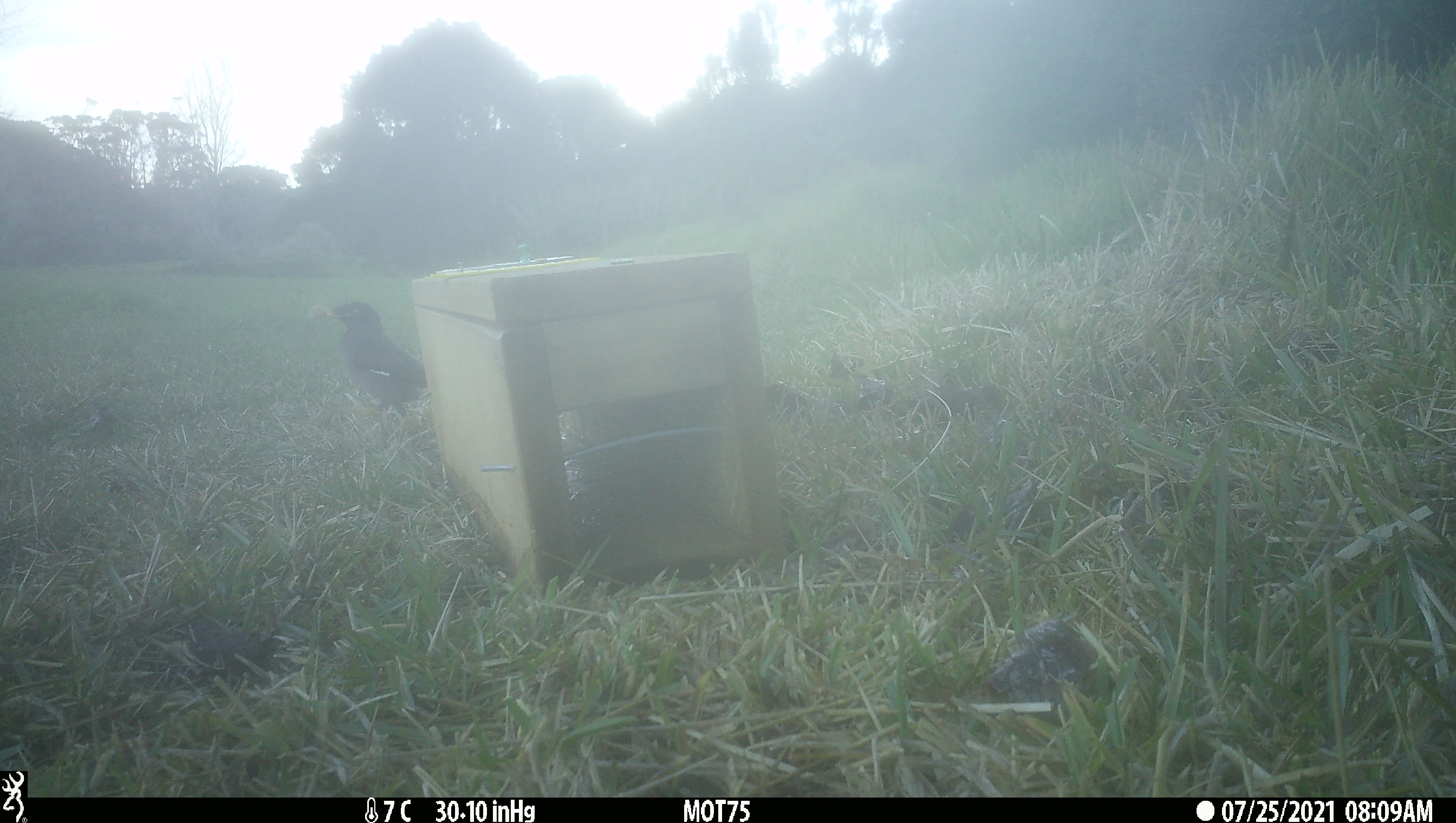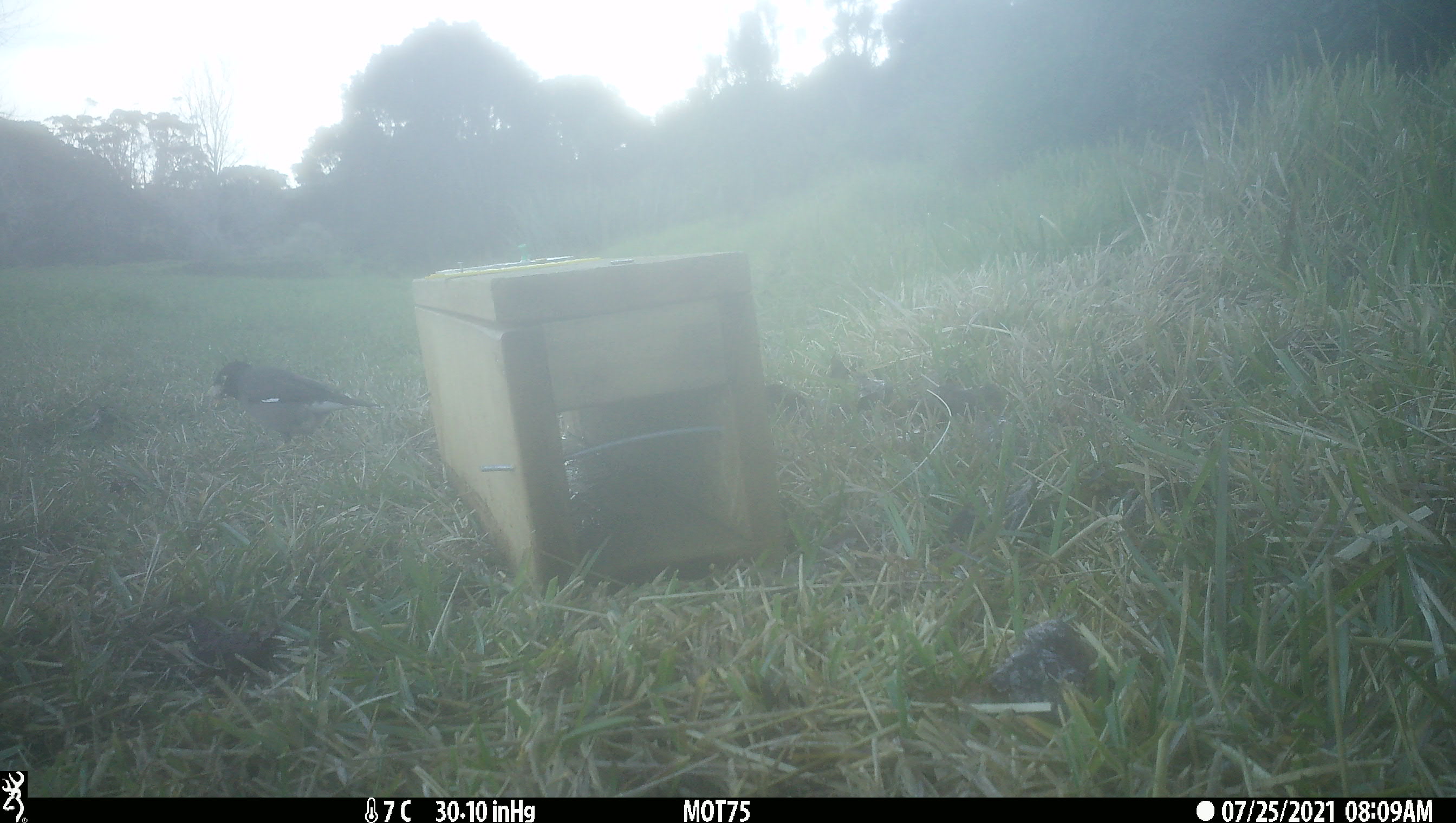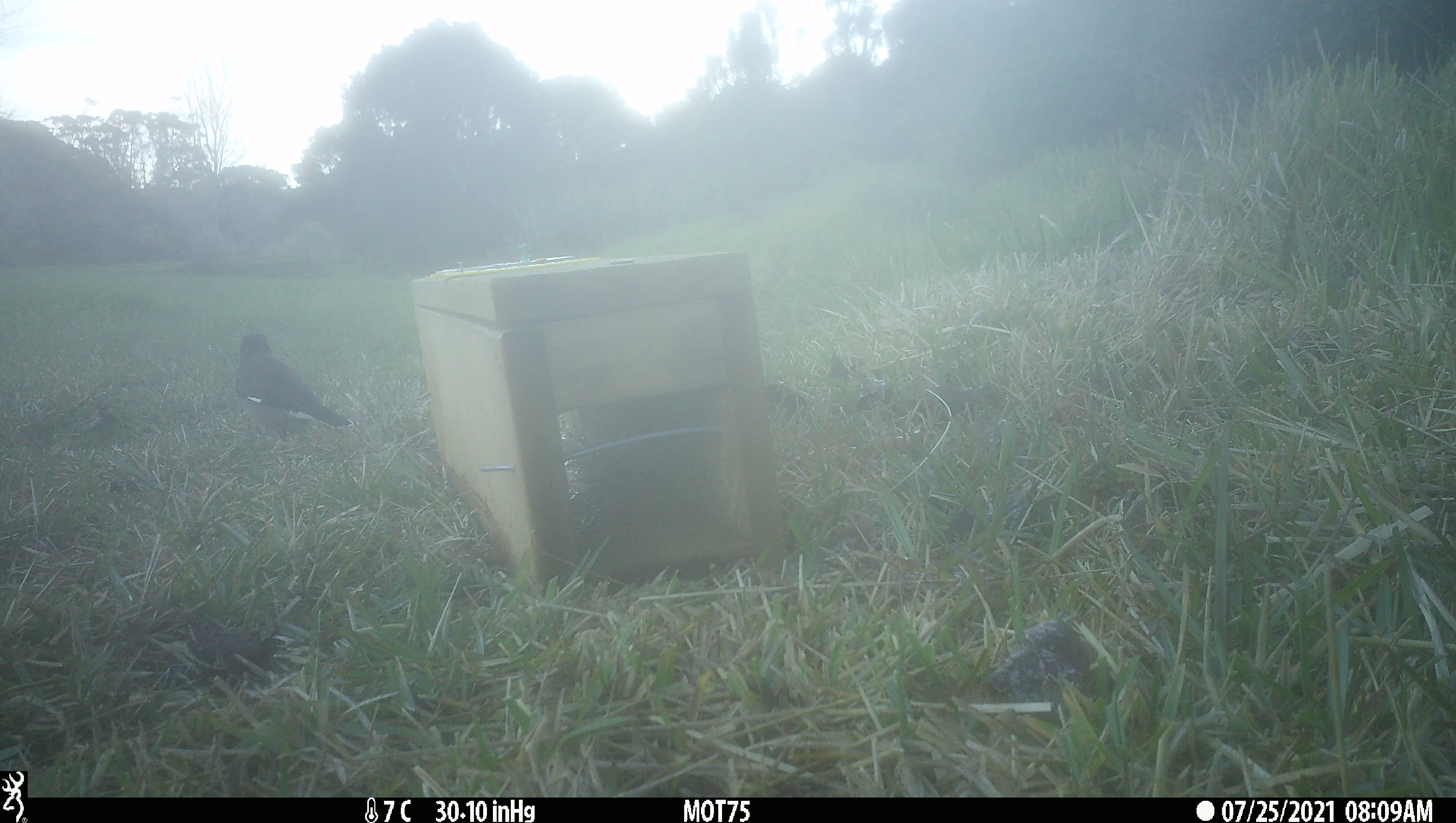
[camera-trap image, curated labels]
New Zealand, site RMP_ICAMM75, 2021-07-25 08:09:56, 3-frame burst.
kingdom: Animalia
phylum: Chordata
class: Aves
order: Passeriformes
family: Sturnidae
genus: Acridotheres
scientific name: Acridotheres tristis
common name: common myna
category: myna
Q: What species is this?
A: Myna (common myna) (Acridotheres tristis).